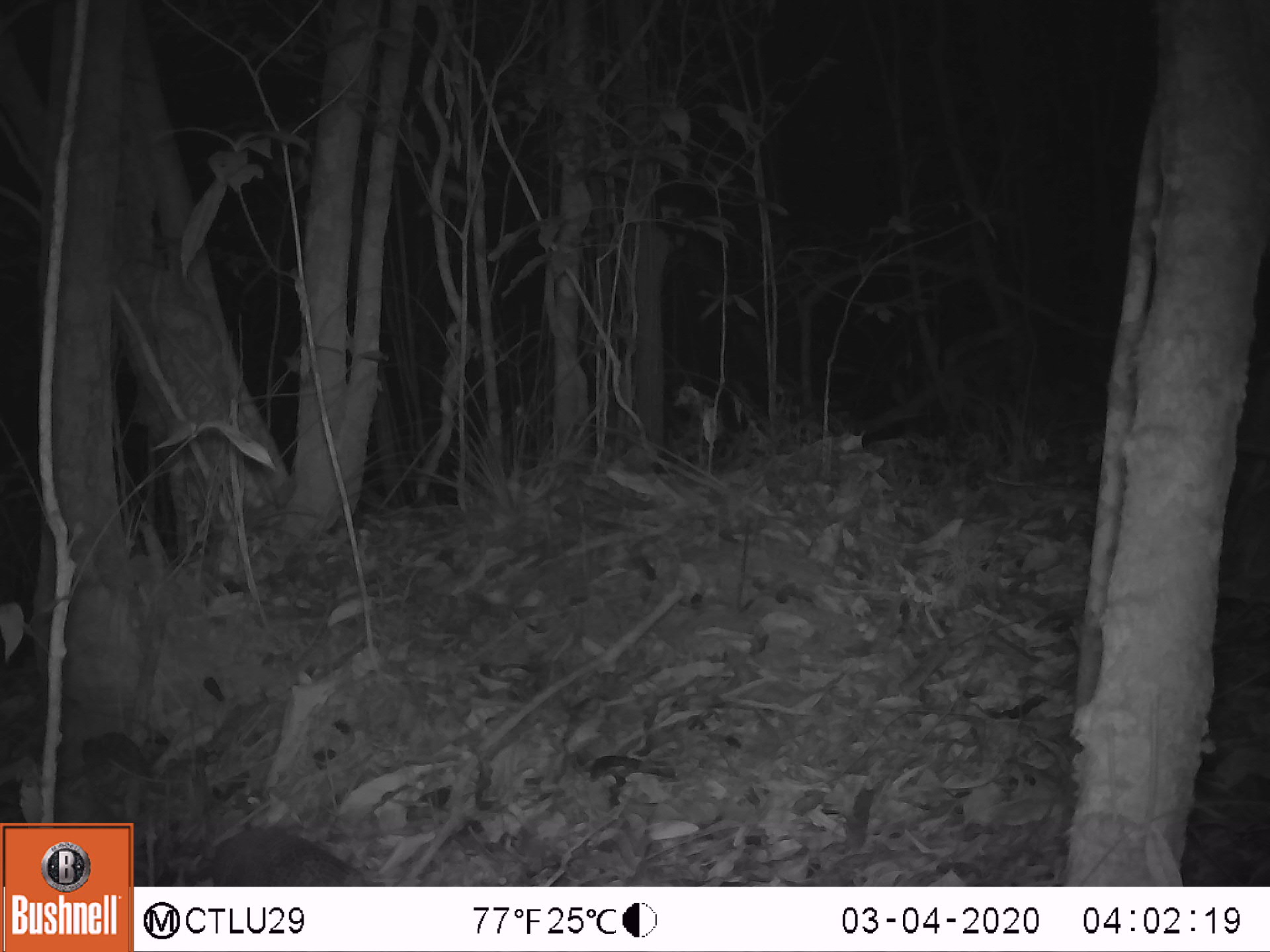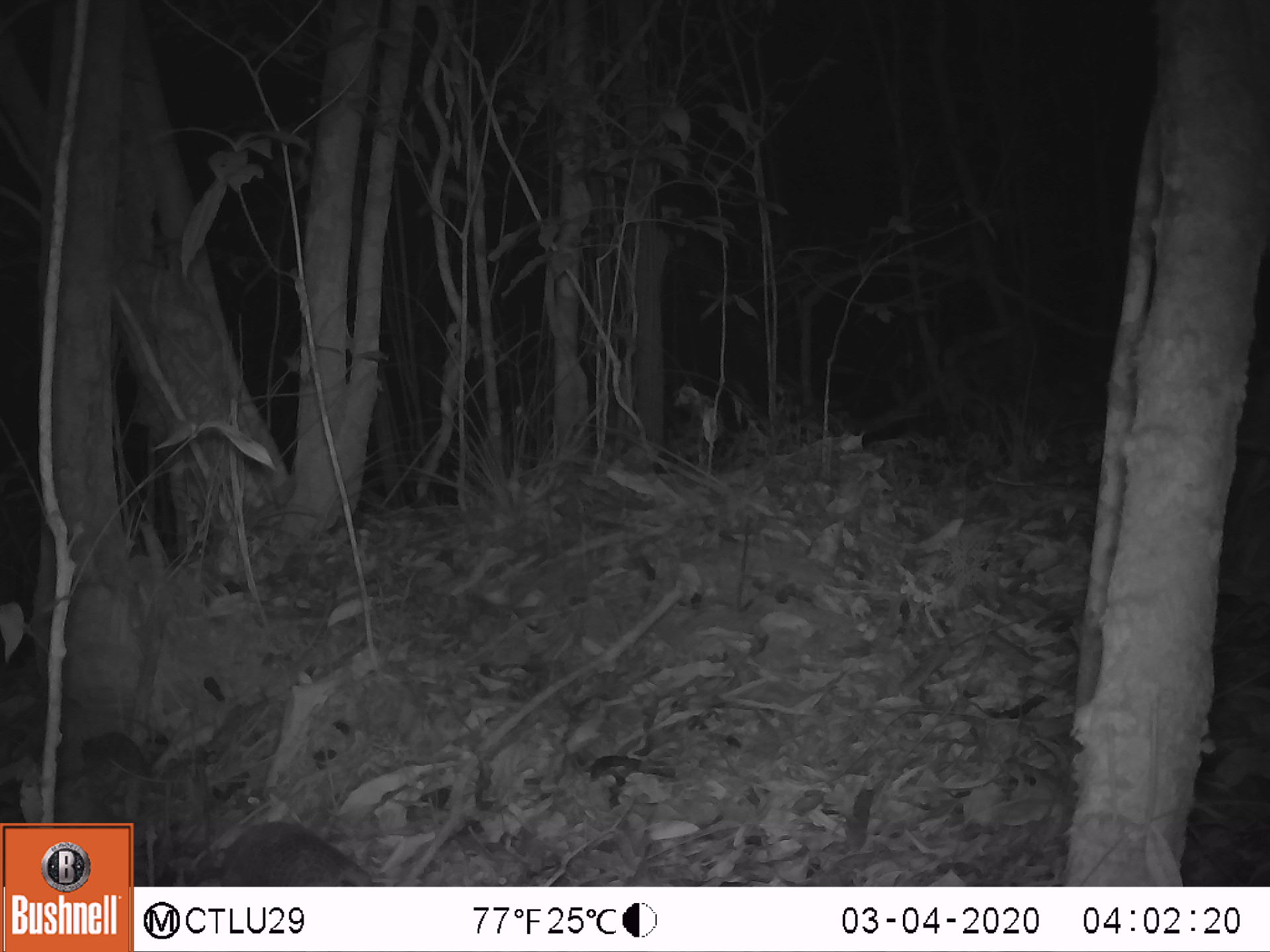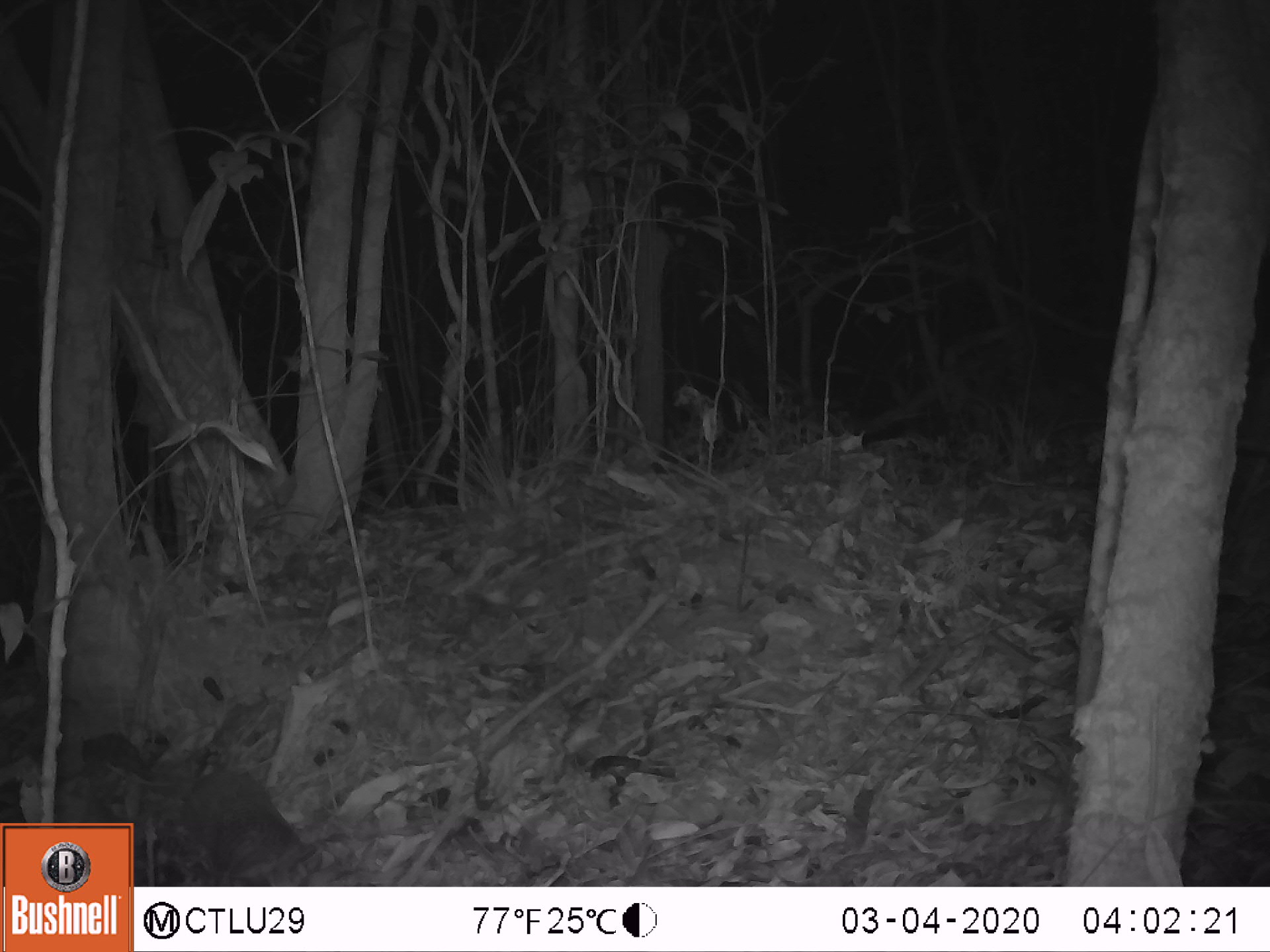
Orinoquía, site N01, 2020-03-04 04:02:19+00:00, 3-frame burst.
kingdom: Animalia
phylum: Chordata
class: Mammalia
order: Cingulata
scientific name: Cingulata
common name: armadillo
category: unknown armadillo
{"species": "unknown armadillo (armadillo) (Cingulata)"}